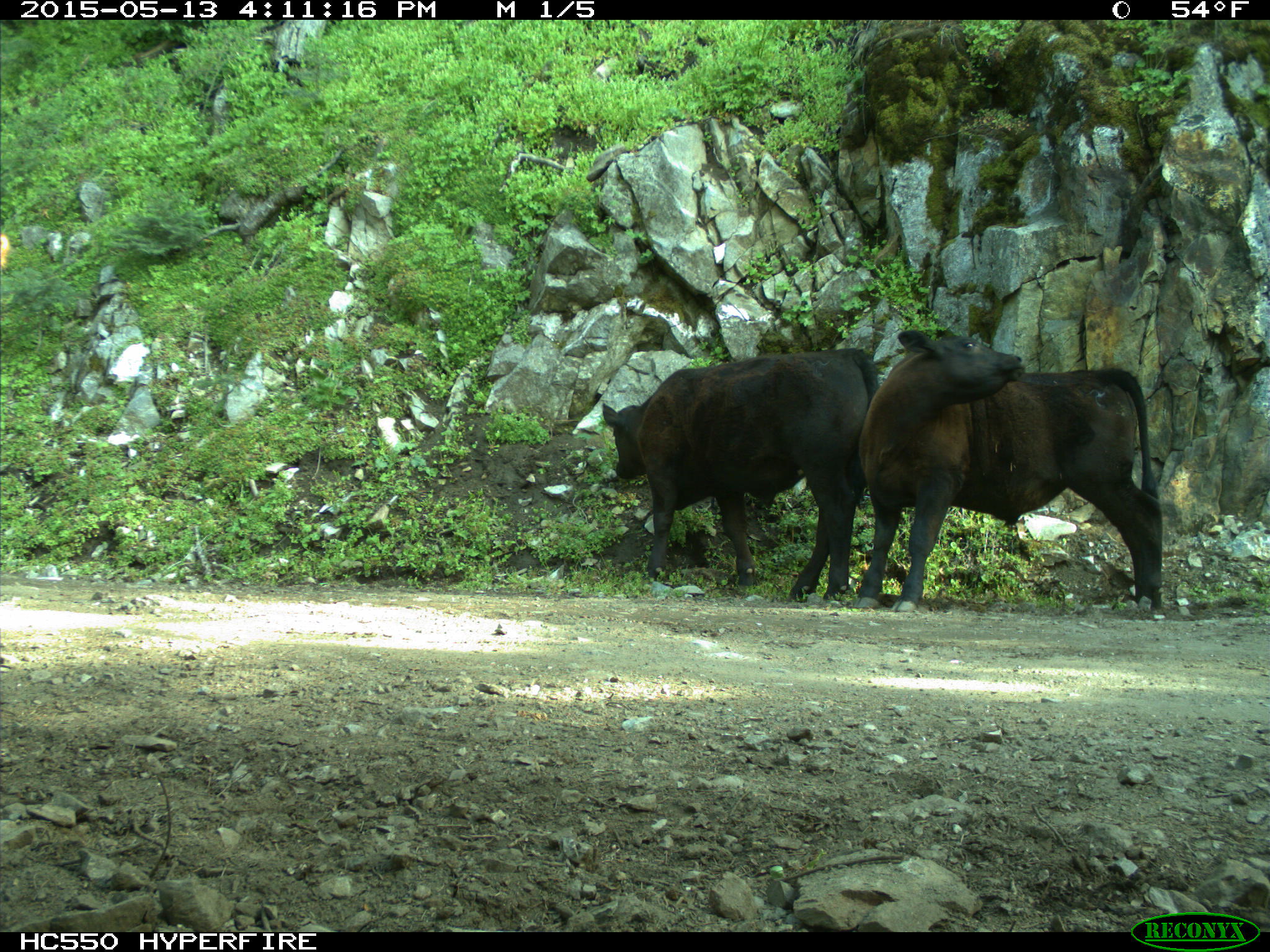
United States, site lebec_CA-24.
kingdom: Animalia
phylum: Chordata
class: Mammalia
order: Artiodactyla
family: Bovidae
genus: Bos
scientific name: Bos taurus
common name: domestic cow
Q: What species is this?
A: Bos taurus (domestic cow).